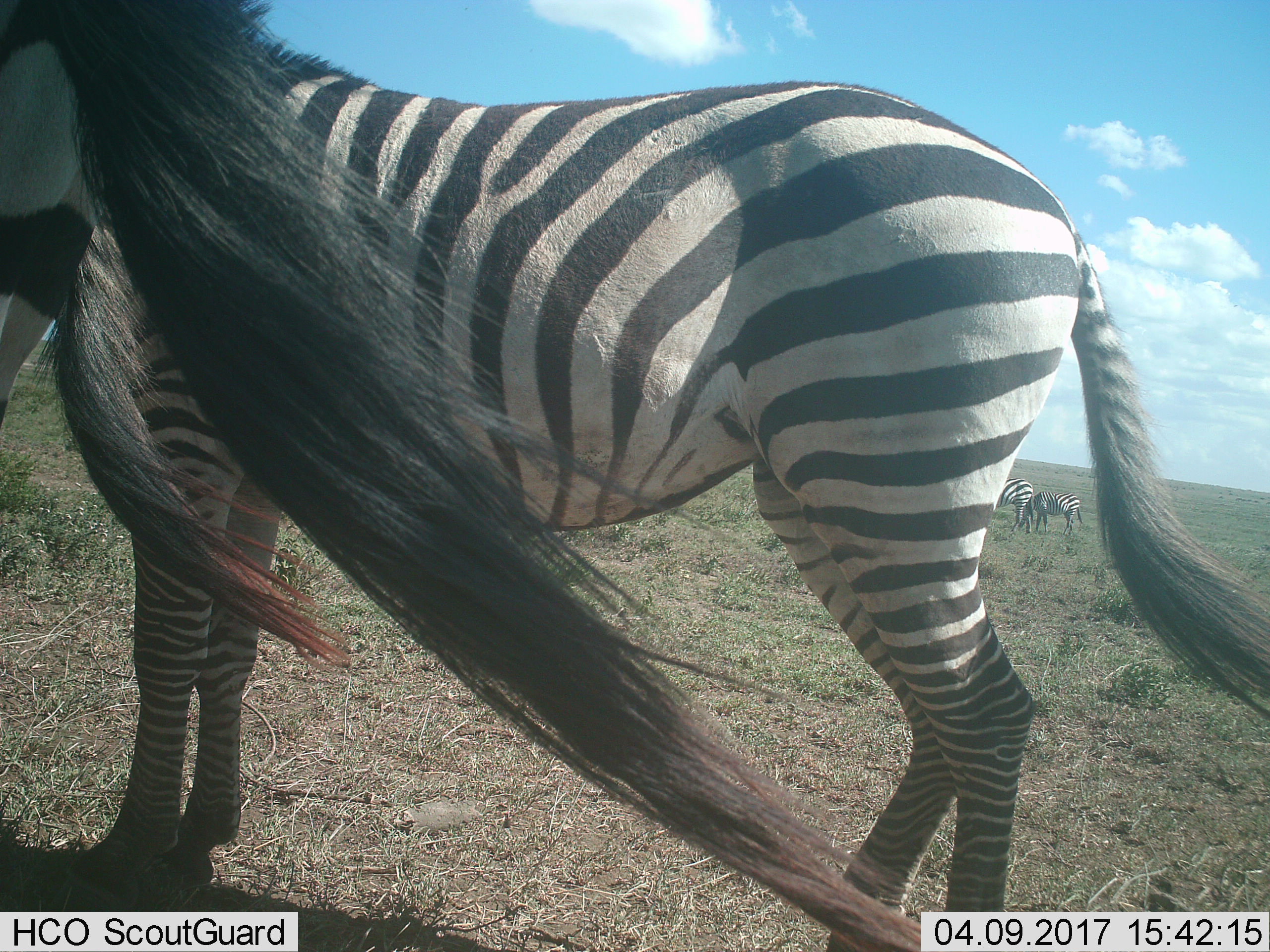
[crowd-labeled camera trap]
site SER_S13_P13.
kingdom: Animalia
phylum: Chordata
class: Mammalia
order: Perissodactyla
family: Equidae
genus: Equus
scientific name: Equus quagga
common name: plains zebra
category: zebraplains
Zebraplains (plains zebra) (Equus quagga), count 4. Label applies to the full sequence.